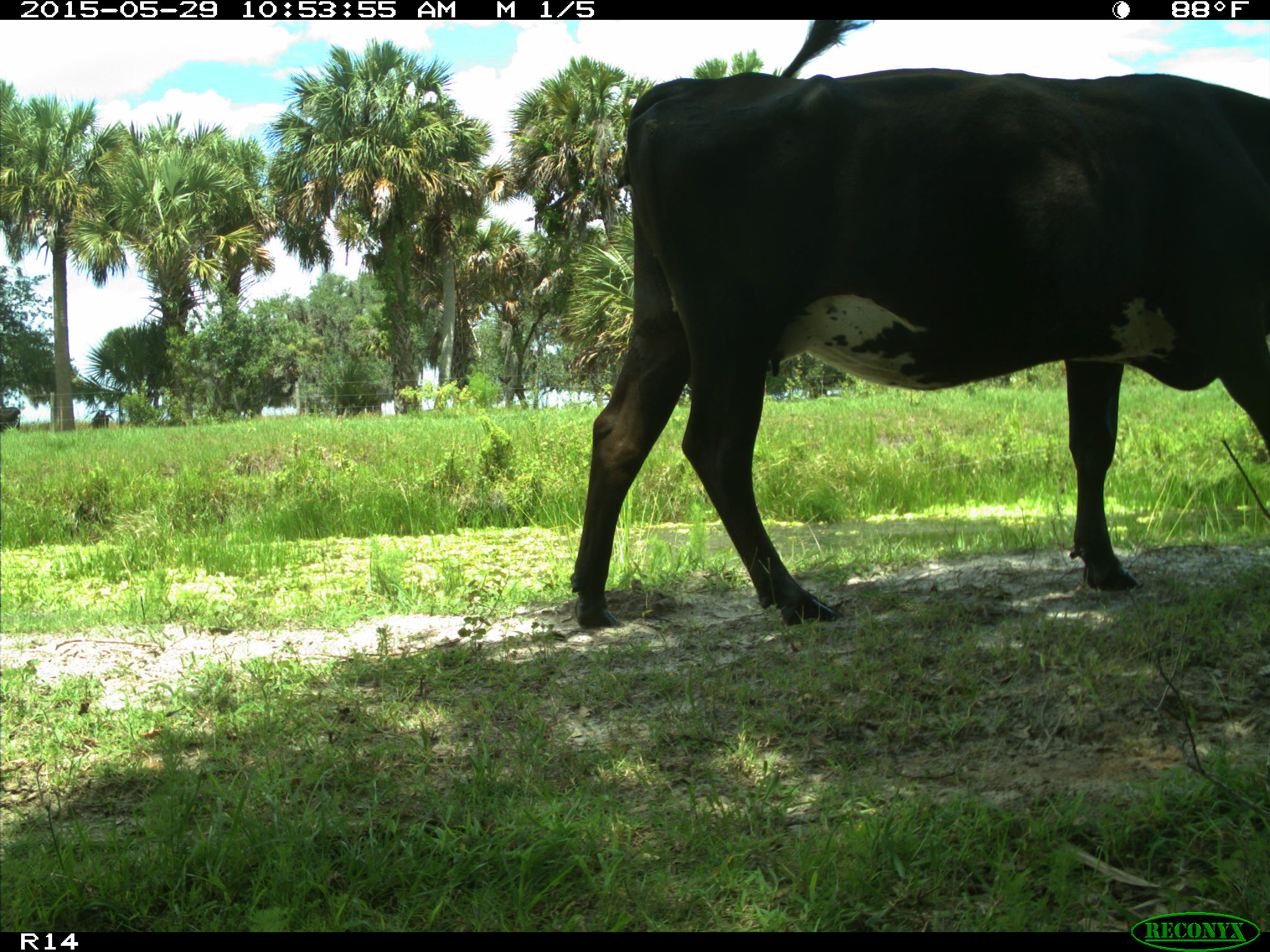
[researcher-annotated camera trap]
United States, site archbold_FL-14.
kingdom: Animalia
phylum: Chordata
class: Mammalia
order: Artiodactyla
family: Bovidae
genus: Bos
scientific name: Bos taurus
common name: domestic cow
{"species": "Bos taurus (domestic cow)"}